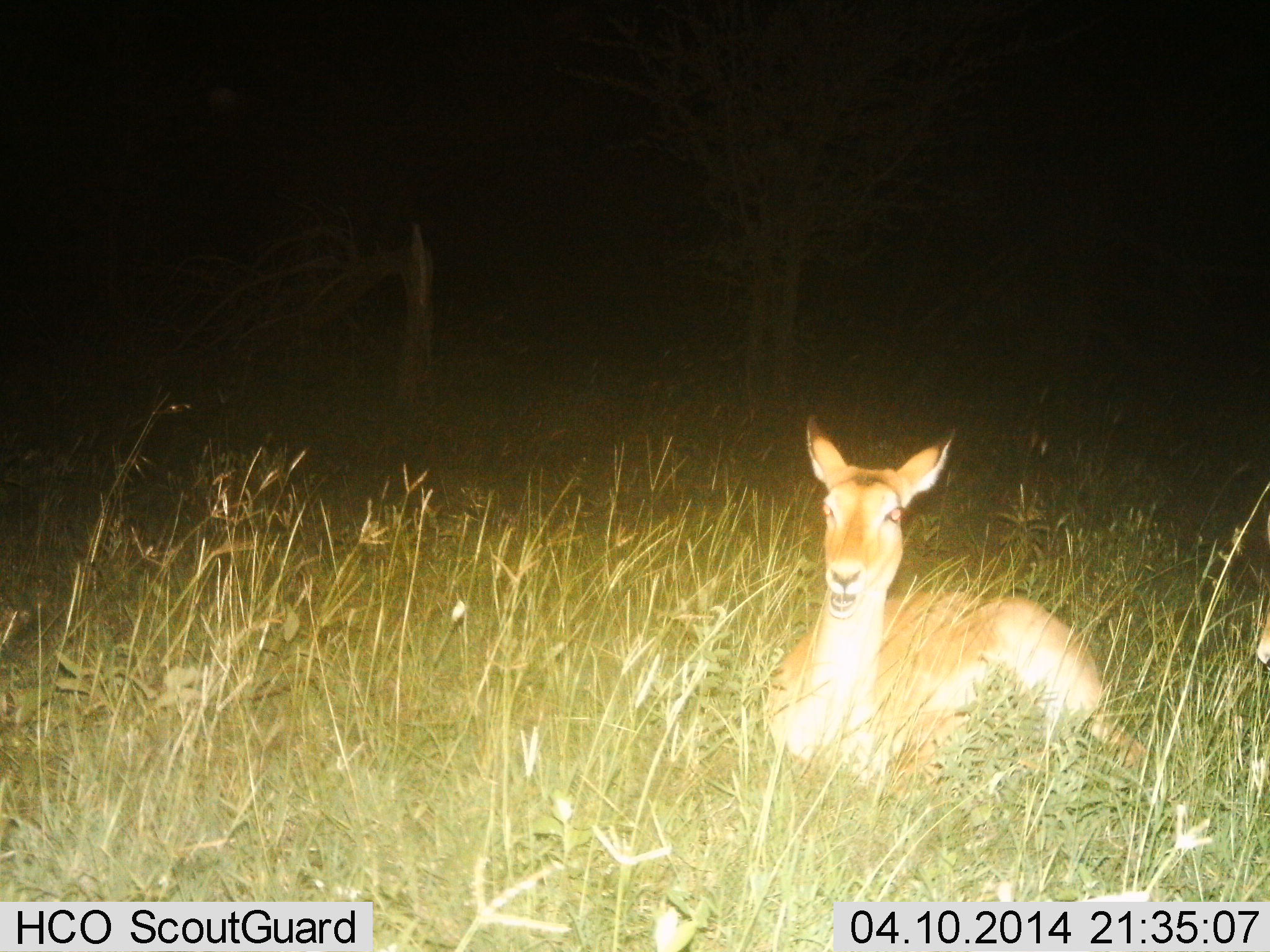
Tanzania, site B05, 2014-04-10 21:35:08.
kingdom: Animalia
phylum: Chordata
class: Mammalia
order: Artiodactyla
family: Bovidae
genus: Aepyceros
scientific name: Aepyceros melampus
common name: impala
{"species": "impala (Aepyceros melampus)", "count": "1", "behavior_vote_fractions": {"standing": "0%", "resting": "100%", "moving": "0%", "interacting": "0%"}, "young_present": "0%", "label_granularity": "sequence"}